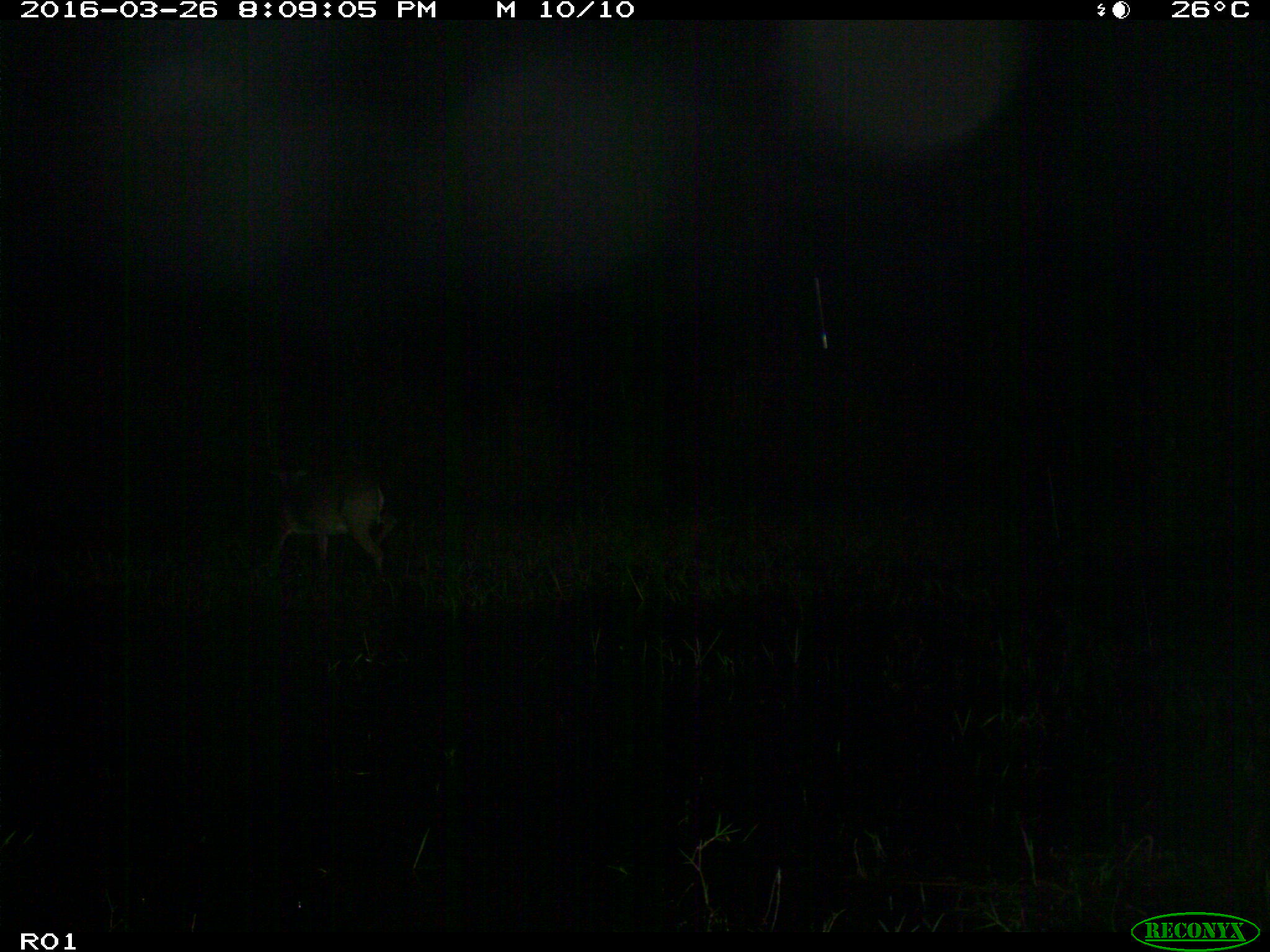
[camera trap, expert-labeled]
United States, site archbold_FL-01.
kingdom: Animalia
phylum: Chordata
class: Mammalia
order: Artiodactyla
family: Cervidae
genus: Odocoileus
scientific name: Odocoileus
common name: deer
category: unidentified deer